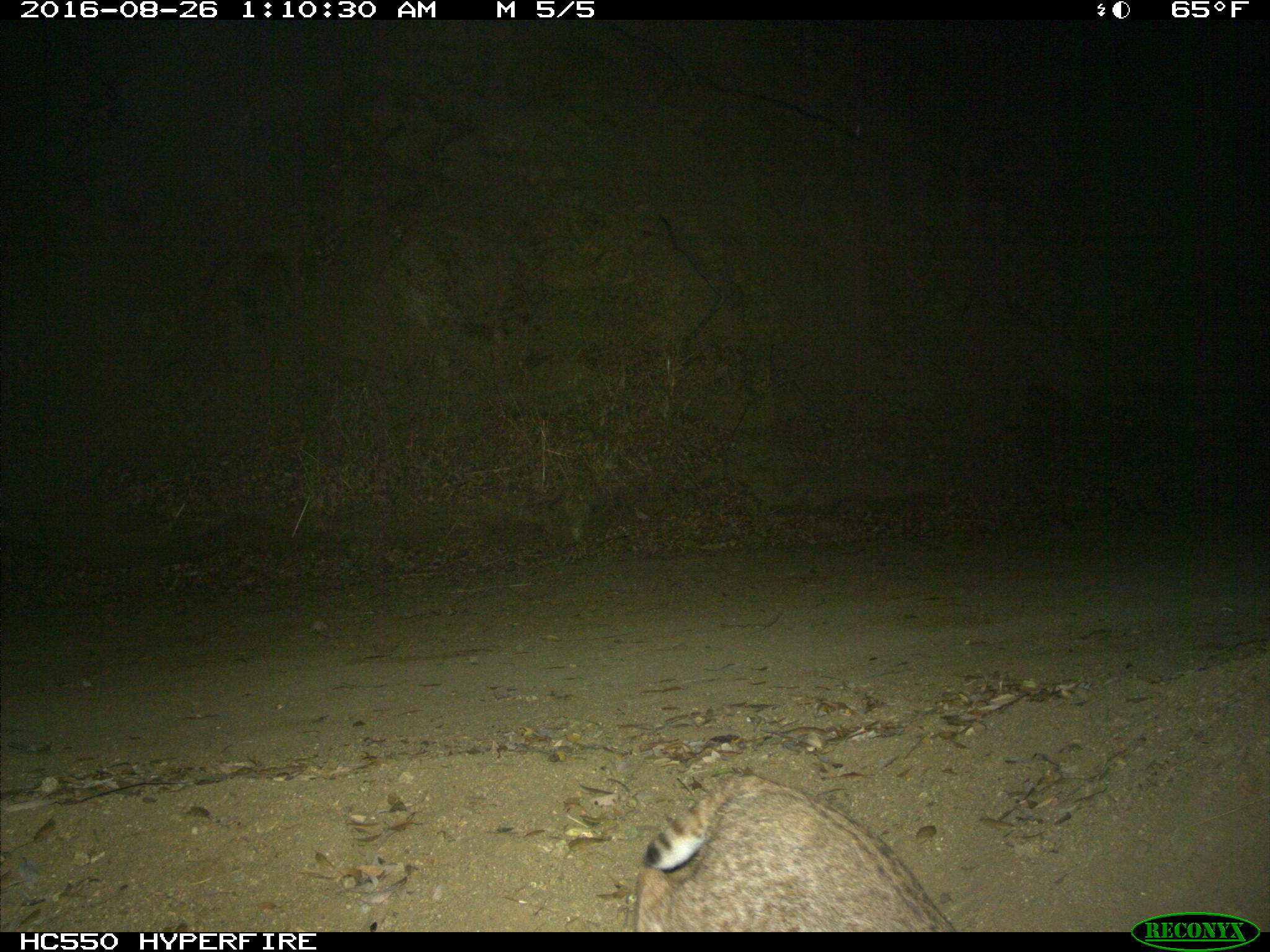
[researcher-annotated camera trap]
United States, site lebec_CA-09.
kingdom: Animalia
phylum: Chordata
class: Mammalia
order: Carnivora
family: Felidae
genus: Lynx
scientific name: Lynx rufus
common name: bobcat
Lynx rufus (bobcat).